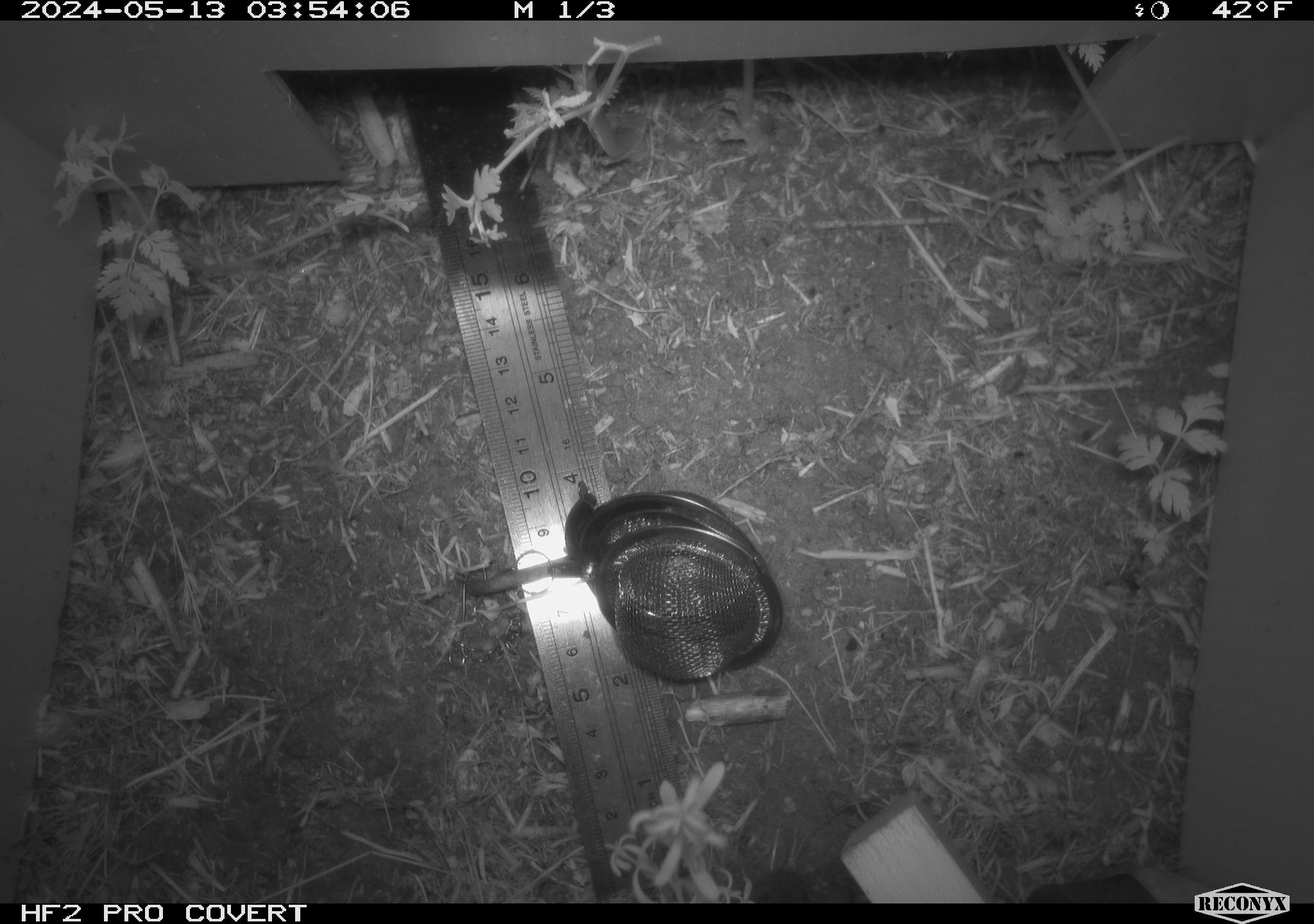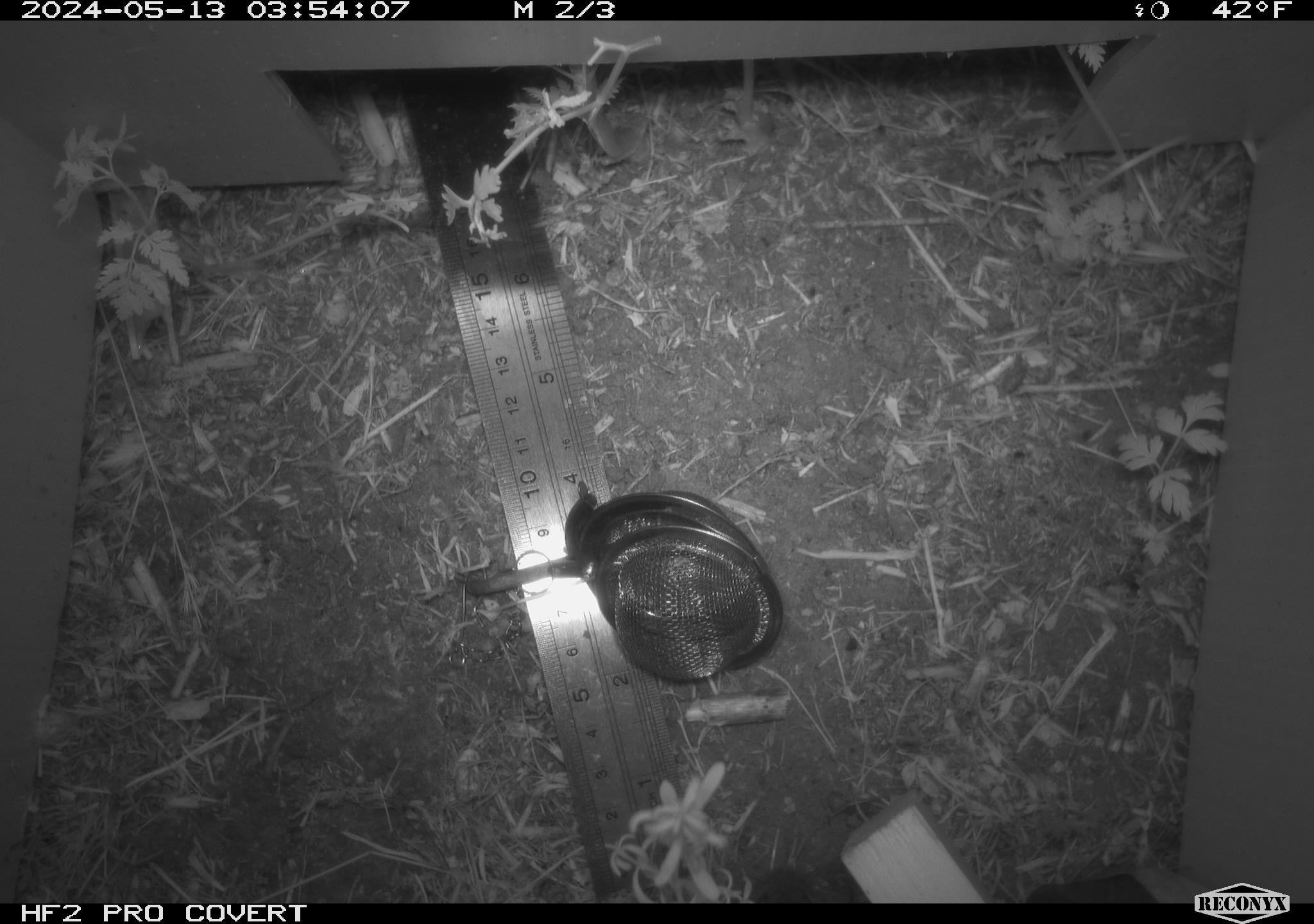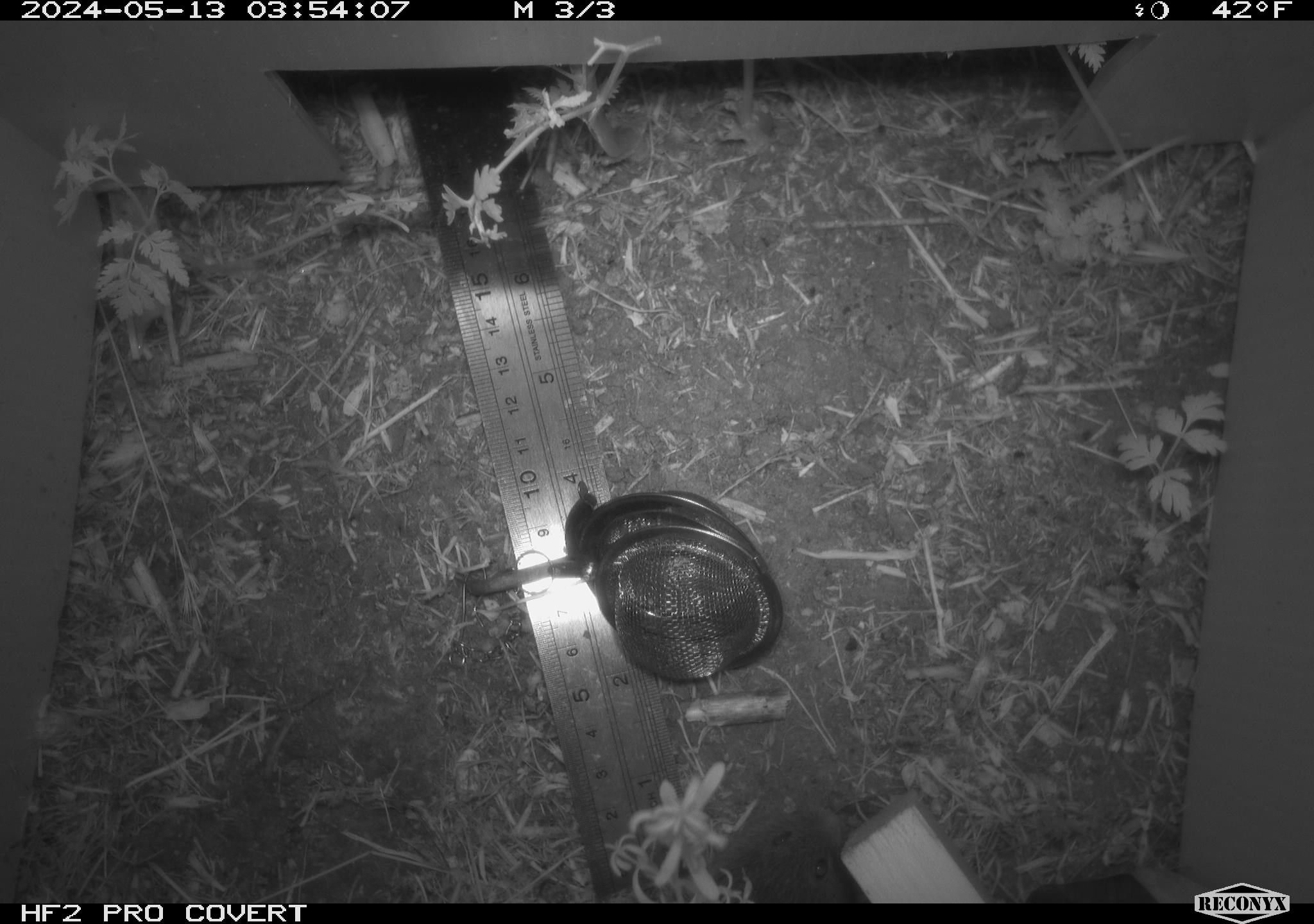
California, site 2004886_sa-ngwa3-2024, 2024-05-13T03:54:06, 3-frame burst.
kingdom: Animalia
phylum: Chordata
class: Mammalia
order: Rodentia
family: Cricetidae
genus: Microtus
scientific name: Microtus californicus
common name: california vole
California vole (Microtus californicus).